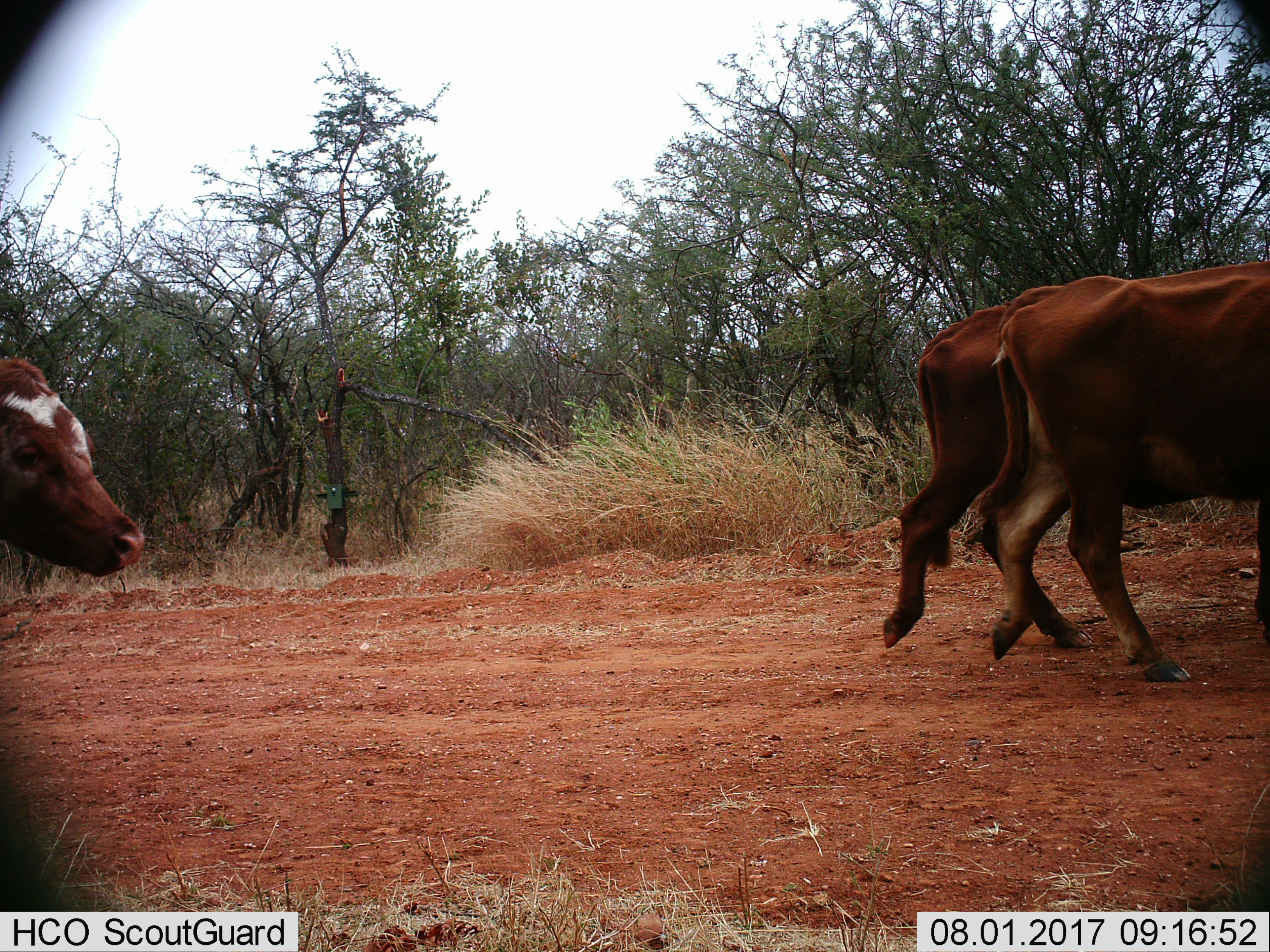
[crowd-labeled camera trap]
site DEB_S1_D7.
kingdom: Animalia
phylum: Chordata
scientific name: Vertebrata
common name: domestic animal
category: domesticanimal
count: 3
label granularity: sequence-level